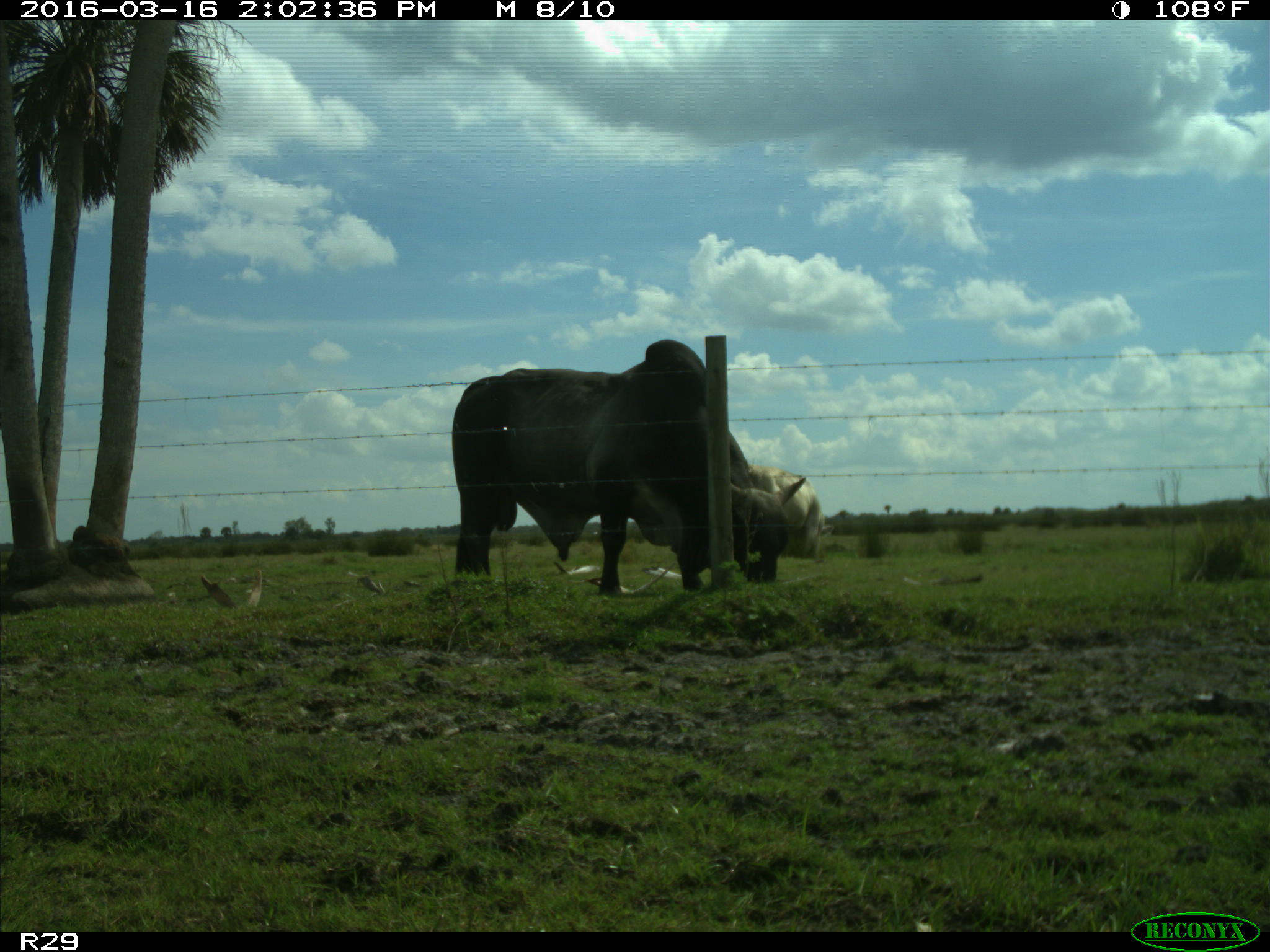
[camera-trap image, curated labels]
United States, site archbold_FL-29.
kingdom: Animalia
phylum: Chordata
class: Mammalia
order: Artiodactyla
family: Bovidae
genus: Bos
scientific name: Bos taurus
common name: domestic cow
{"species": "Bos taurus (domestic cow)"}